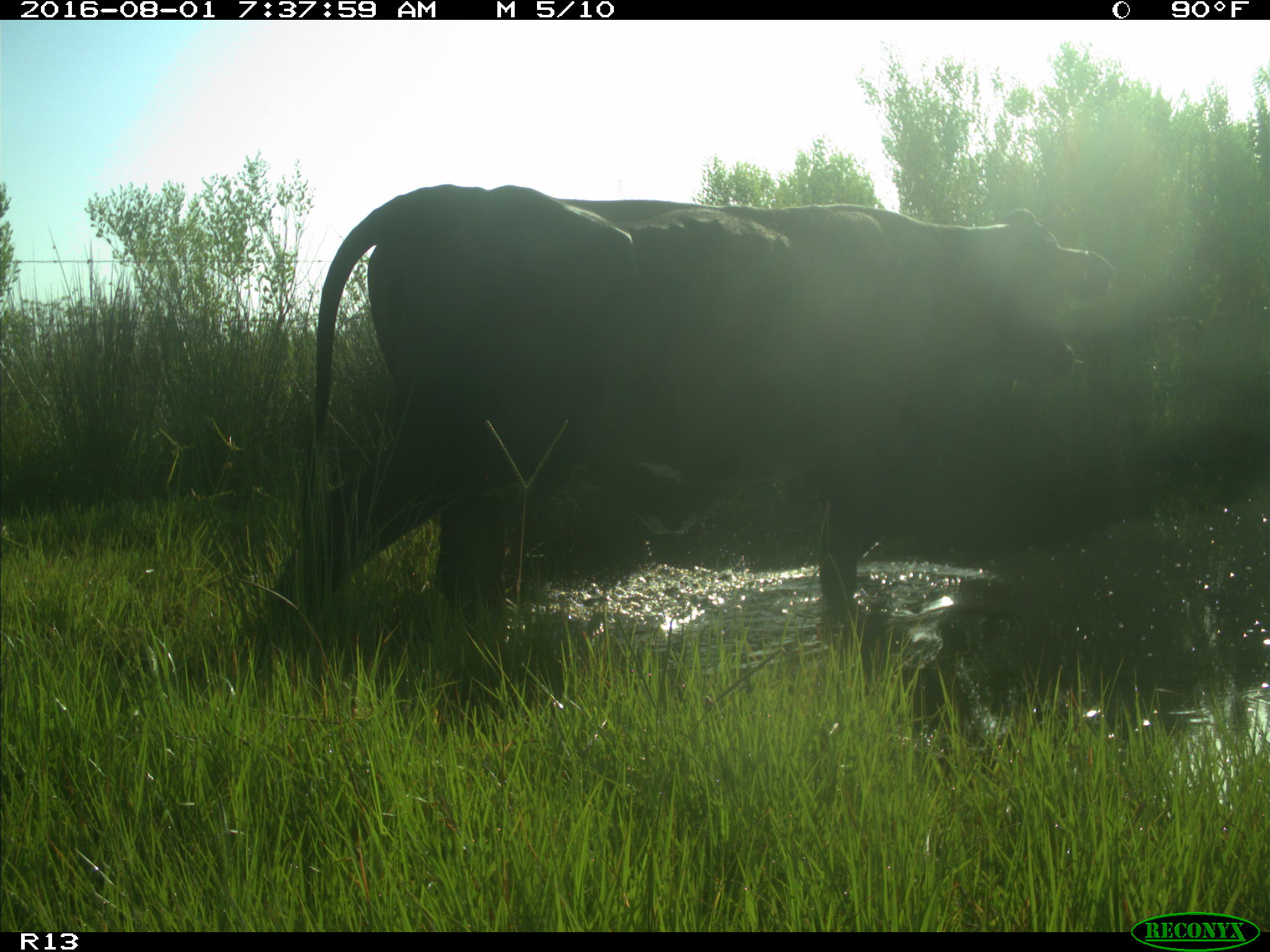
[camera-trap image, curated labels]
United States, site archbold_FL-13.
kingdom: Animalia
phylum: Chordata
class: Mammalia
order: Artiodactyla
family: Bovidae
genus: Bos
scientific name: Bos taurus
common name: domestic cow